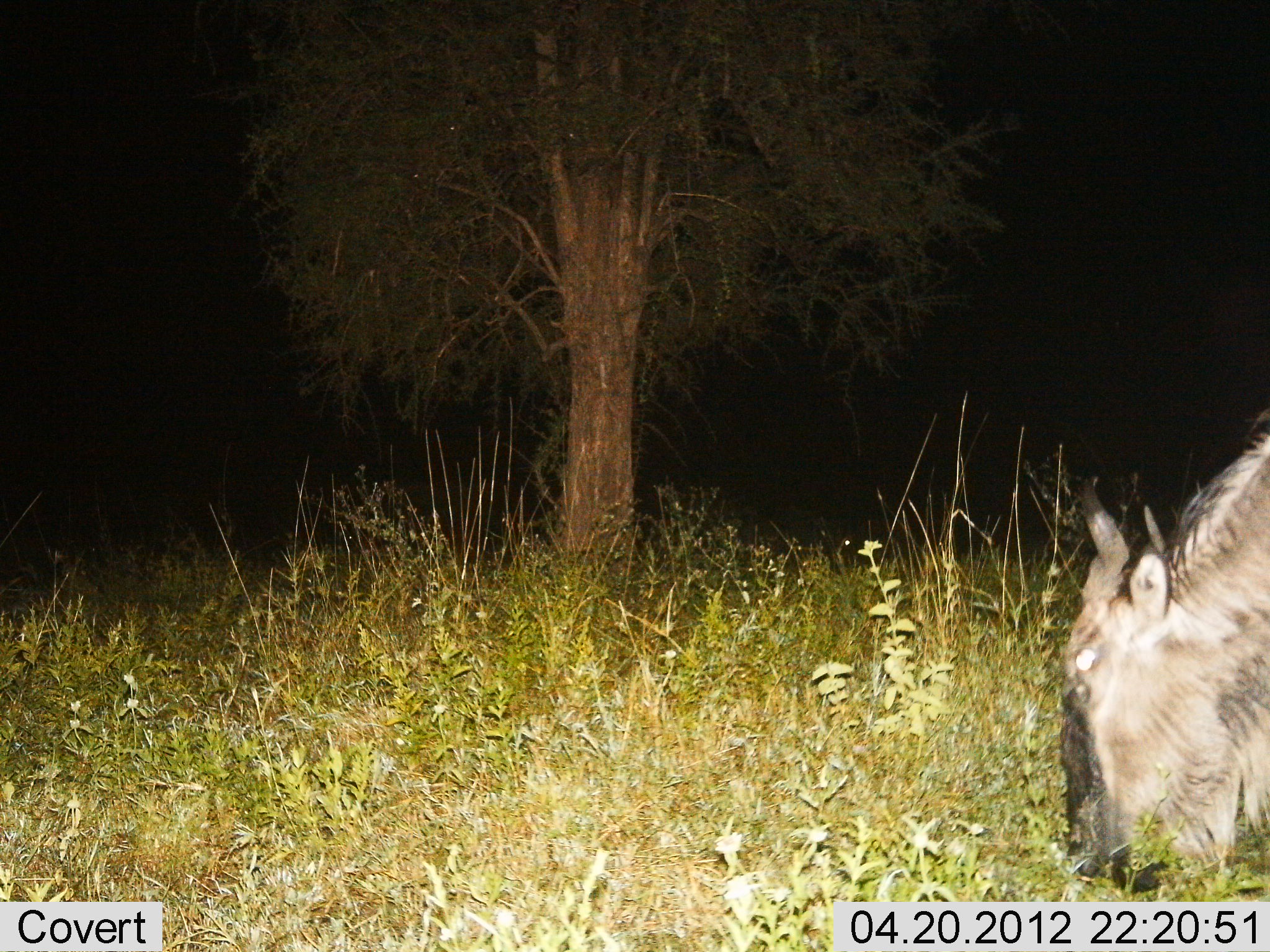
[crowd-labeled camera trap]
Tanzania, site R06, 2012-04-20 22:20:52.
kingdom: Animalia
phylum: Chordata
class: Mammalia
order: Artiodactyla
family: Bovidae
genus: Connochaetes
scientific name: Connochaetes taurinus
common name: blue wildebeest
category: wildebeest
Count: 1.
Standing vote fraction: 11%.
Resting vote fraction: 0%.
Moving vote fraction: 5%.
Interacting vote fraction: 0%.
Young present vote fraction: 5%.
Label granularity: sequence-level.